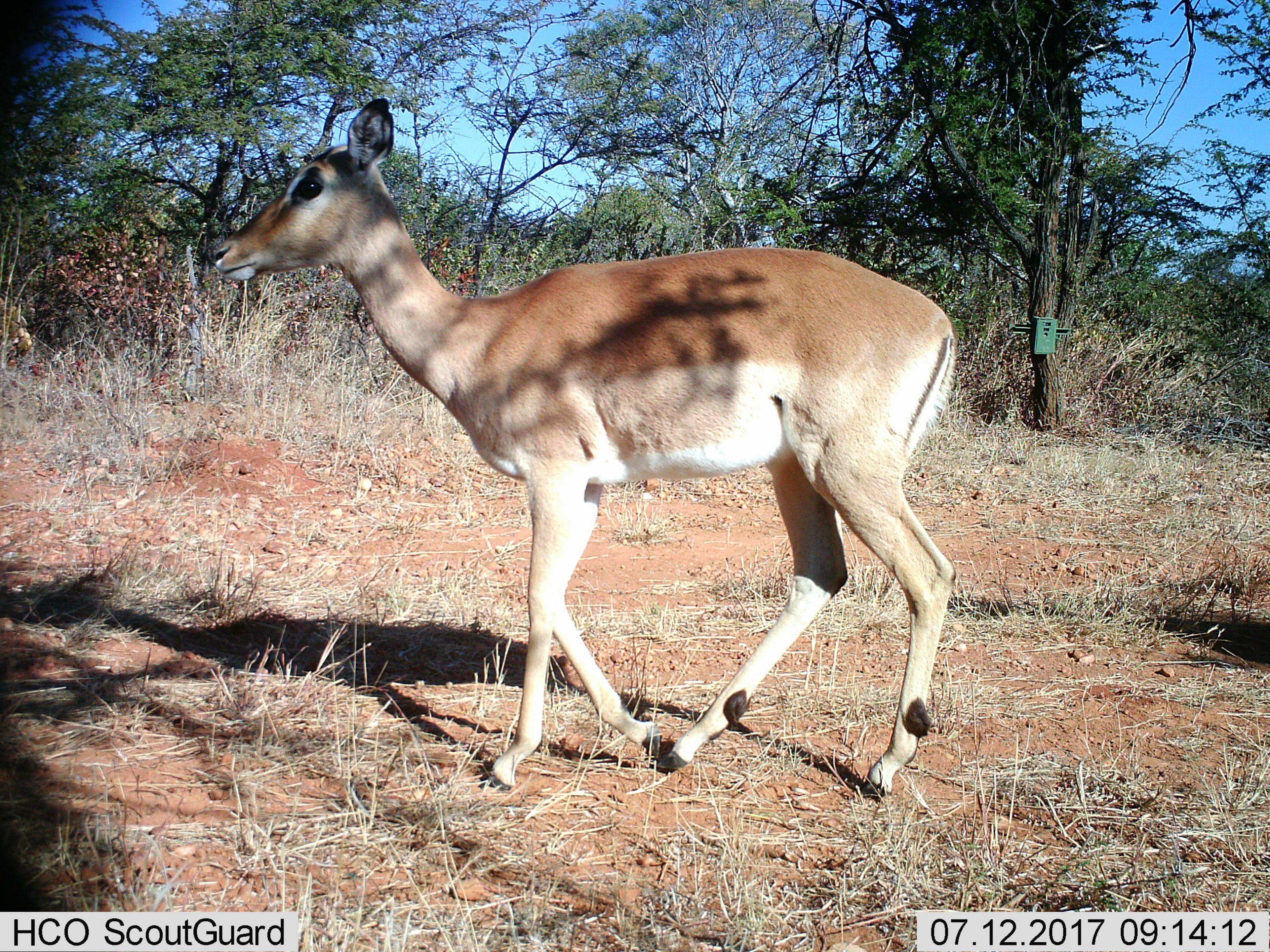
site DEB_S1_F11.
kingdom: Animalia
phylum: Chordata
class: Mammalia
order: Artiodactyla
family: Bovidae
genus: Aepyceros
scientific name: Aepyceros melampus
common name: impala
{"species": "impala (Aepyceros melampus)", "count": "1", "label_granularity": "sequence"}